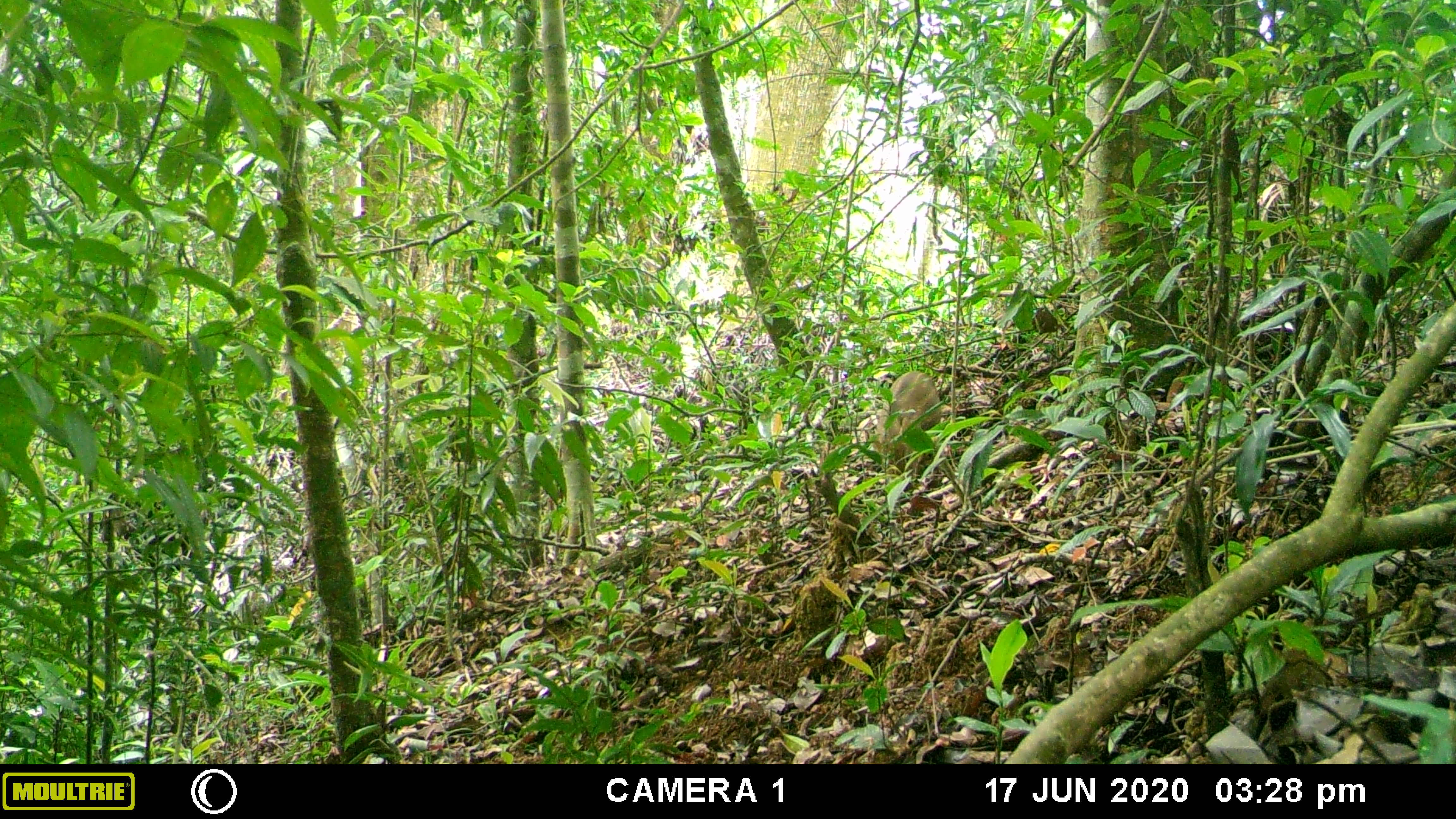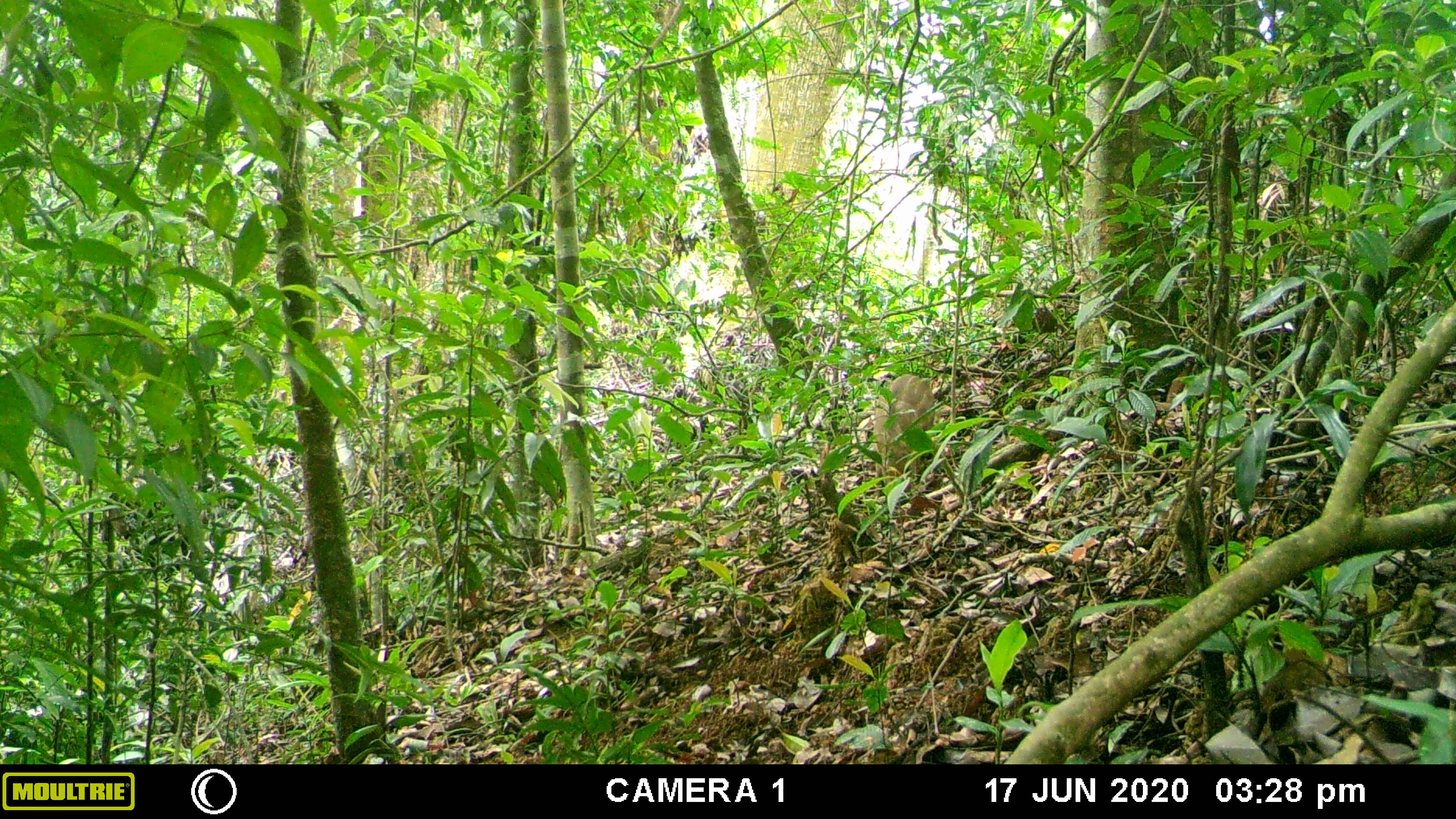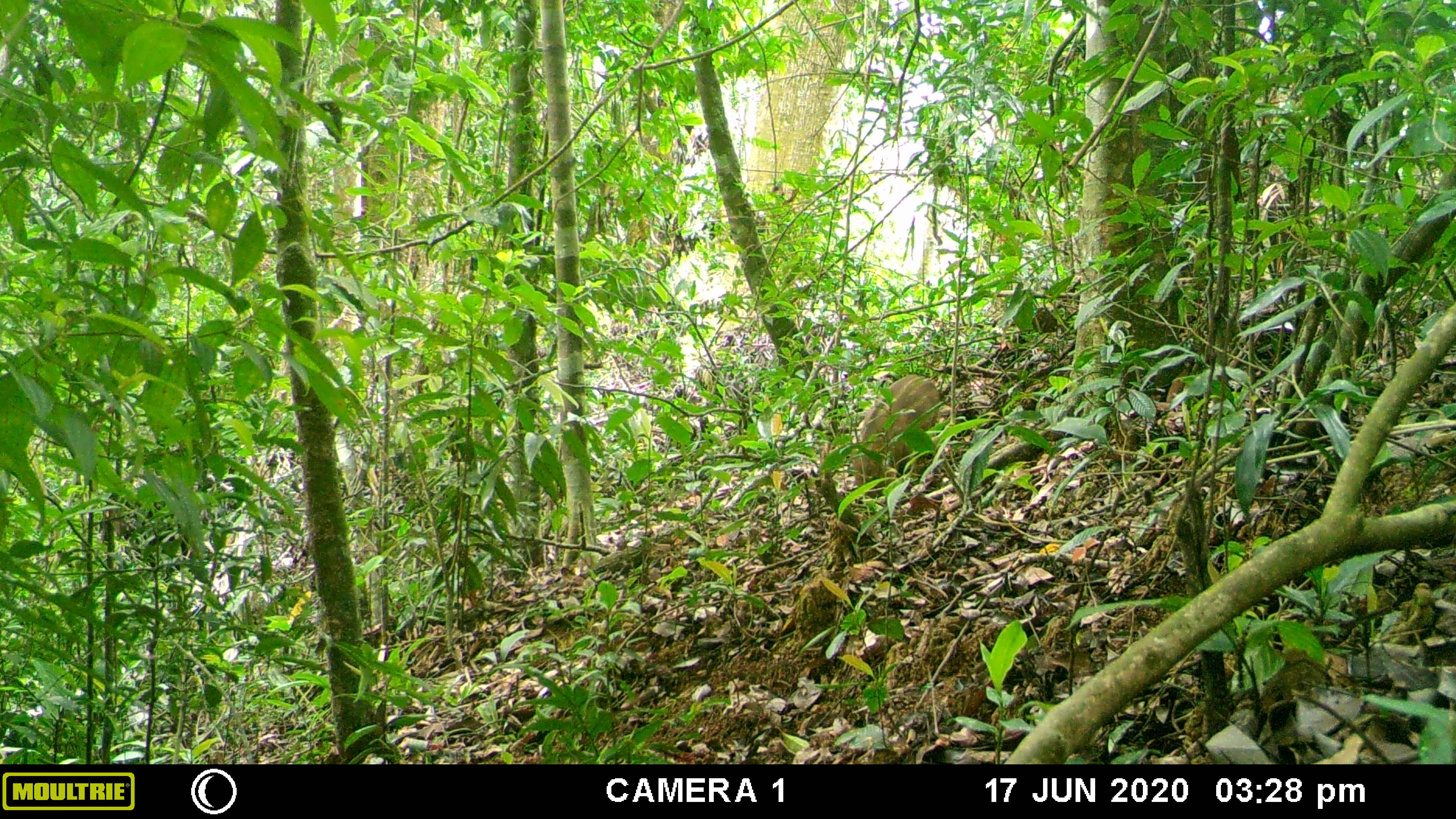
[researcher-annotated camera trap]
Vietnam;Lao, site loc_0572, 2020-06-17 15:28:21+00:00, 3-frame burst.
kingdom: Animalia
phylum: Chordata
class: Mammalia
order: Artiodactyla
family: Suidae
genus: Sus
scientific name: Sus scrofa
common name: eurasian wild pig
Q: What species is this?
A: Eurasian wild pig (Sus scrofa).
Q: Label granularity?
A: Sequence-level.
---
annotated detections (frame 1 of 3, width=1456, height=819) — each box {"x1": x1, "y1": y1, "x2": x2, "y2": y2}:
eurasian wild pig: {"x1": 871, "y1": 371, "x2": 943, "y2": 475}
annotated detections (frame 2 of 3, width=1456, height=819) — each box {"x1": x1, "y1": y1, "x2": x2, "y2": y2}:
eurasian wild pig: {"x1": 872, "y1": 373, "x2": 937, "y2": 497}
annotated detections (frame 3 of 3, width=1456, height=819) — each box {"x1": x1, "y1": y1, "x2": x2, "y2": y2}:
eurasian wild pig: {"x1": 851, "y1": 372, "x2": 941, "y2": 498}